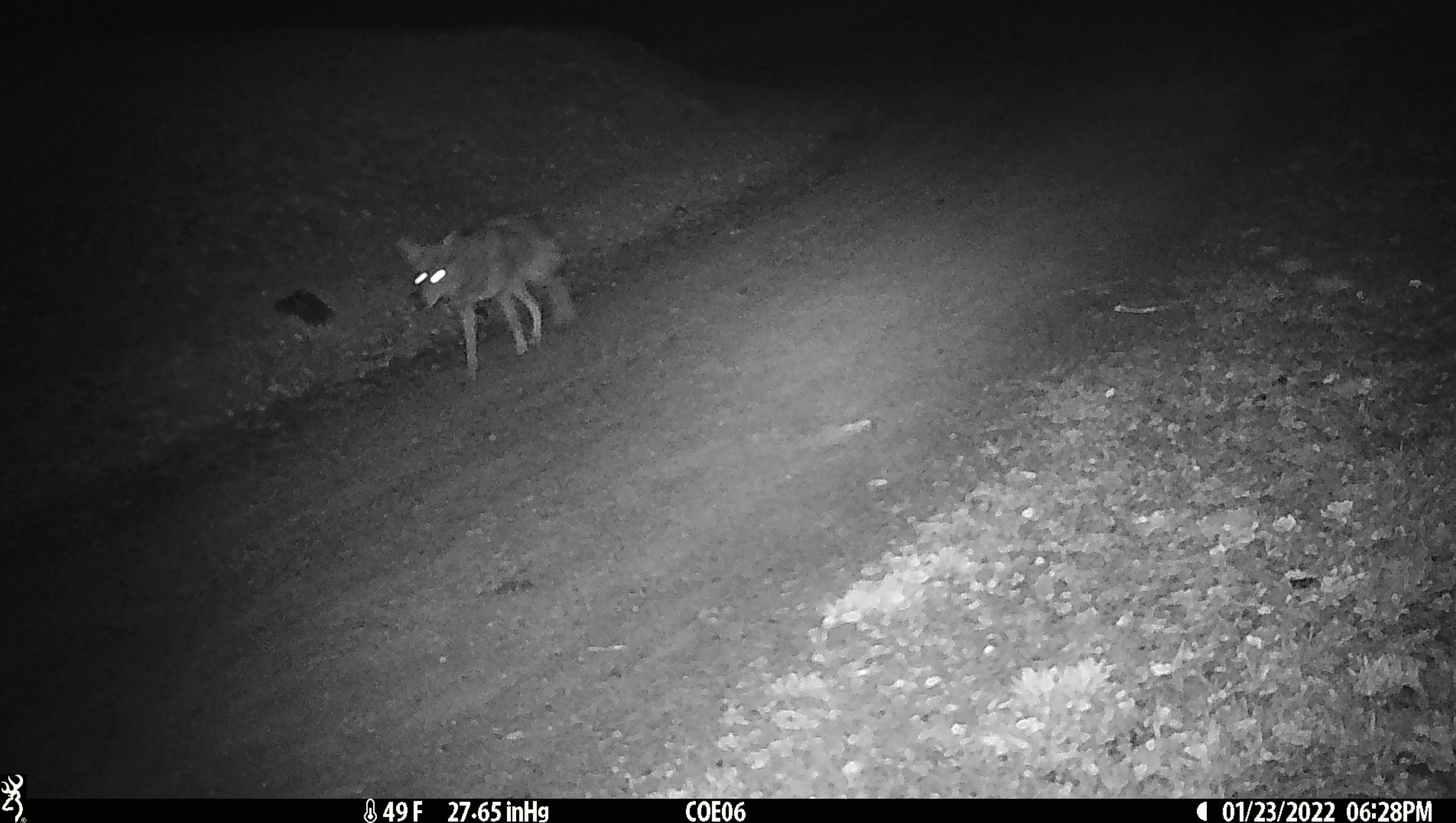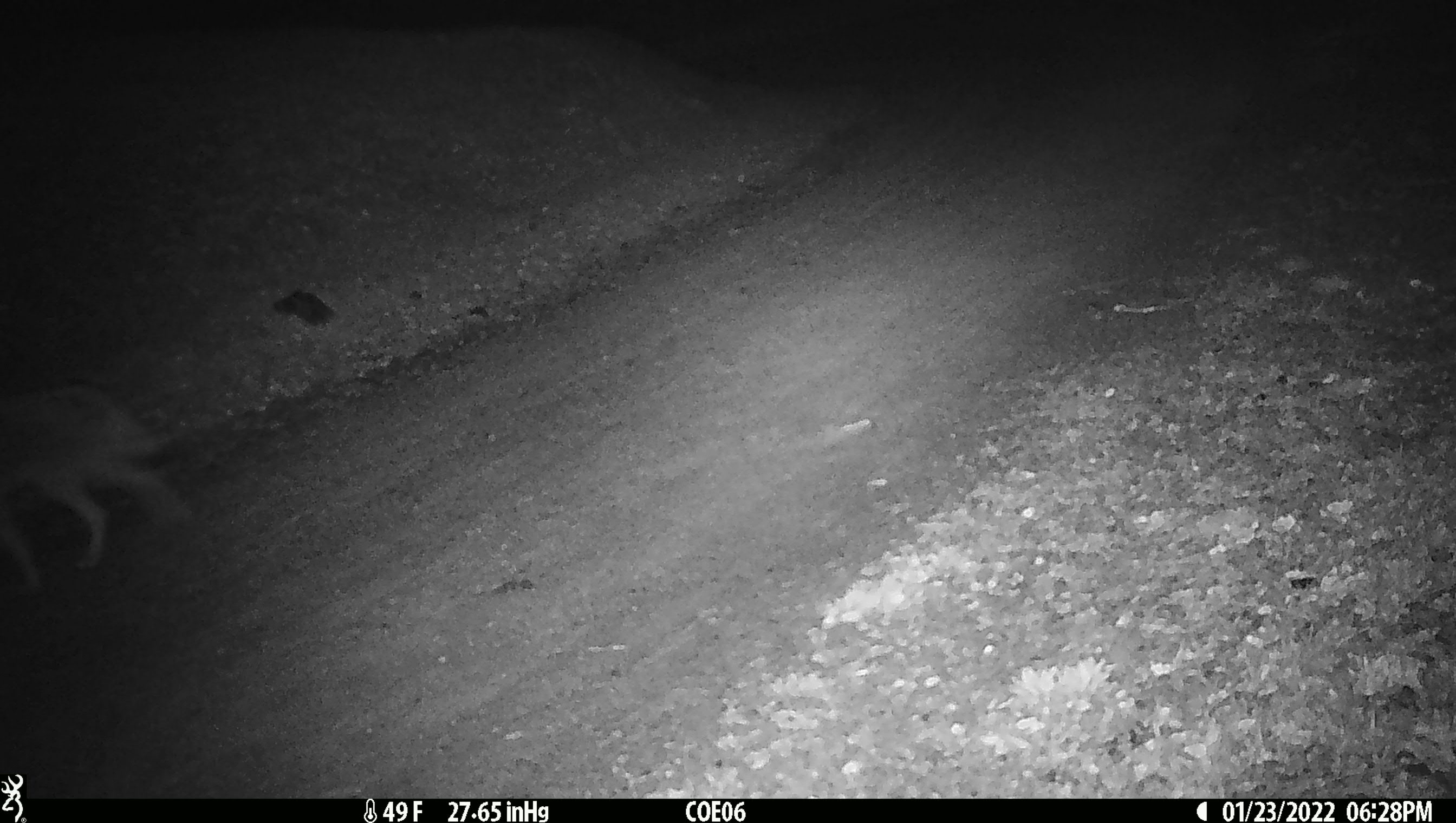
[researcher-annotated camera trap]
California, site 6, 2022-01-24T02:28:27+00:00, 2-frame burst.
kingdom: Animalia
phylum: Chordata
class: Mammalia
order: Carnivora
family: Canidae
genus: Canis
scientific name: Canis latrans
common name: coyote